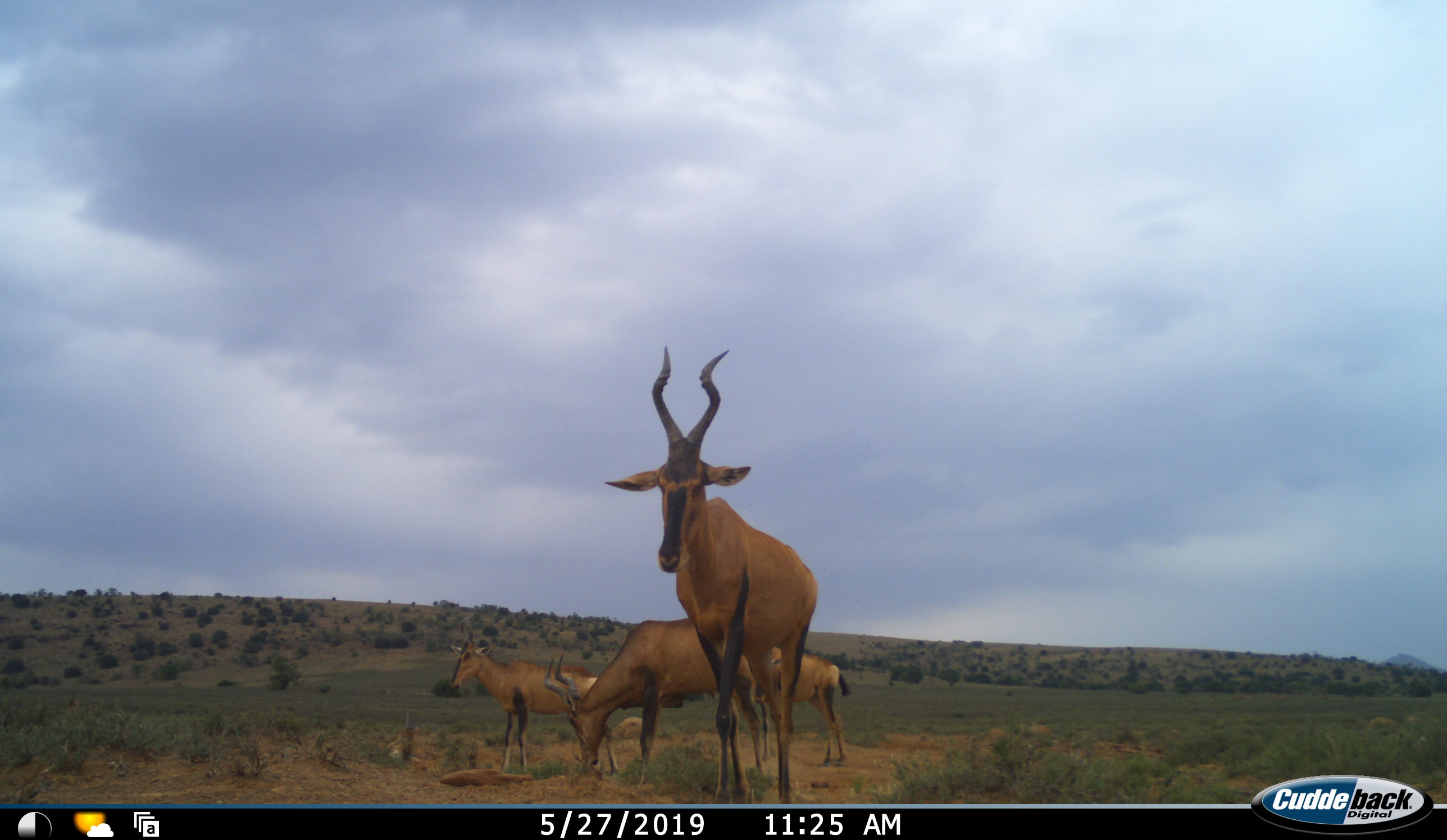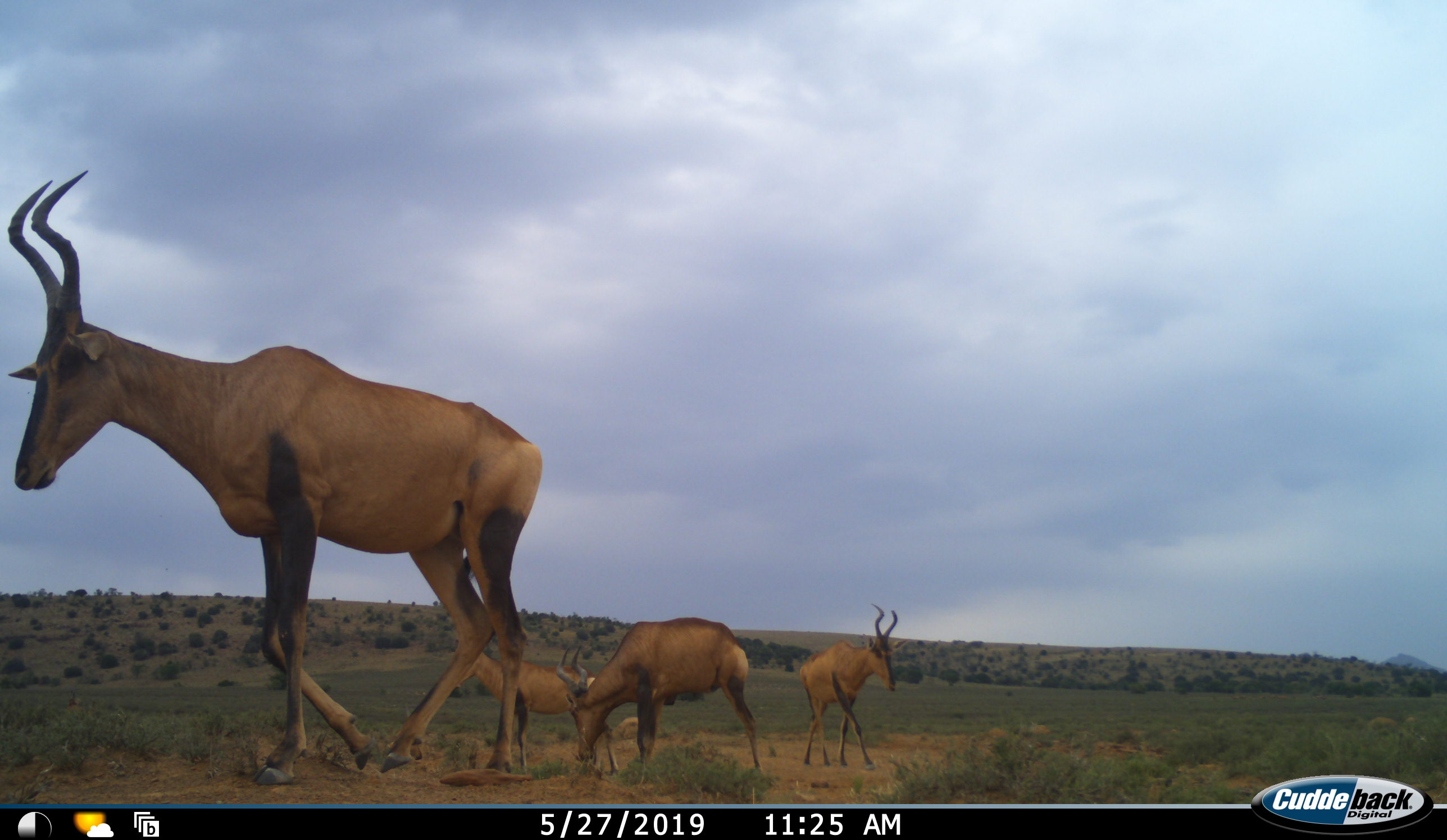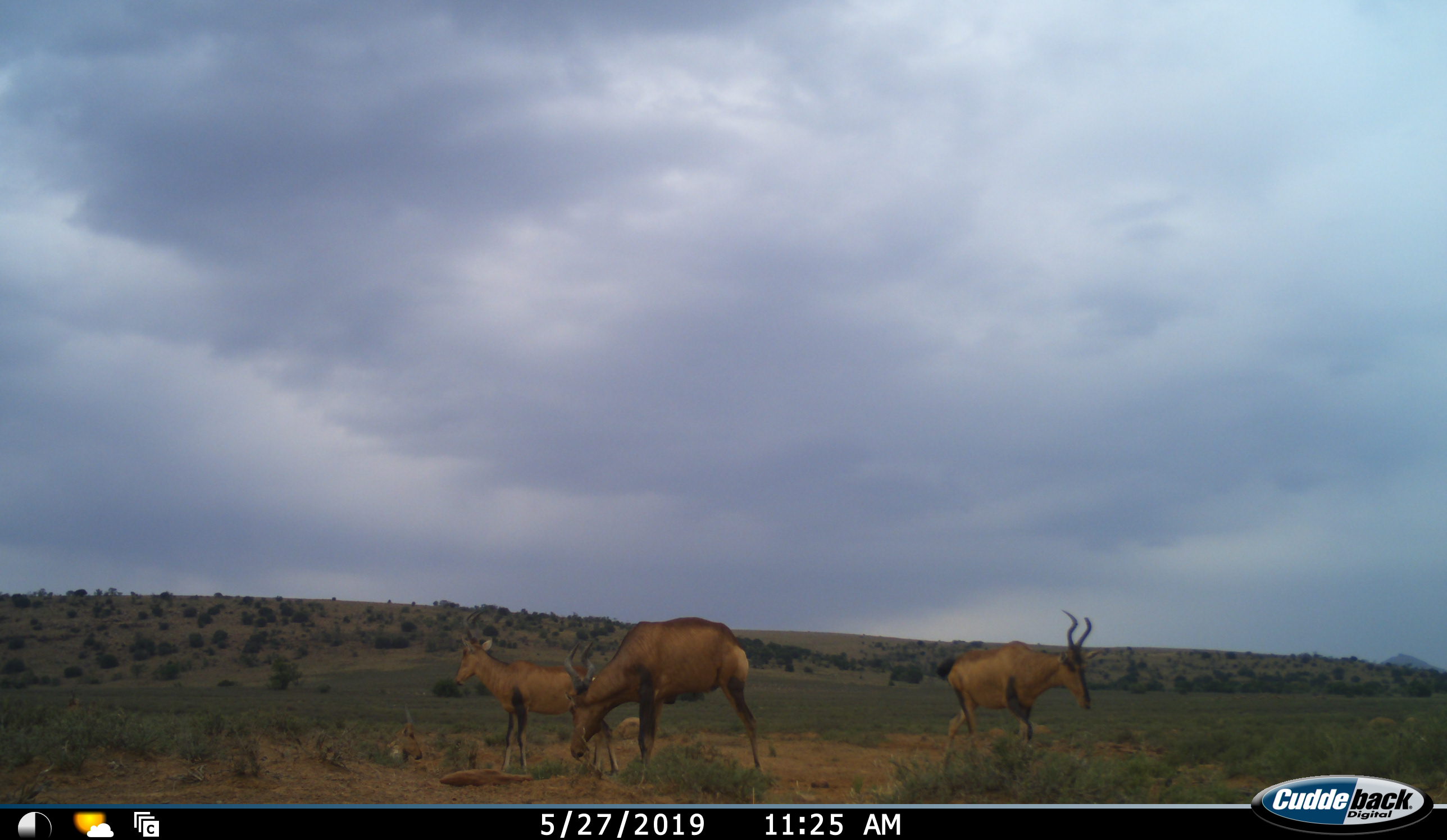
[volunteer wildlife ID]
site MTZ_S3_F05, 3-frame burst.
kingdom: Animalia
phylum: Chordata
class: Mammalia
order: Artiodactyla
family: Bovidae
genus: Alcelaphus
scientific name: Alcelaphus buselaphus caama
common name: red hartebeest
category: hartebeestred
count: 4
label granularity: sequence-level